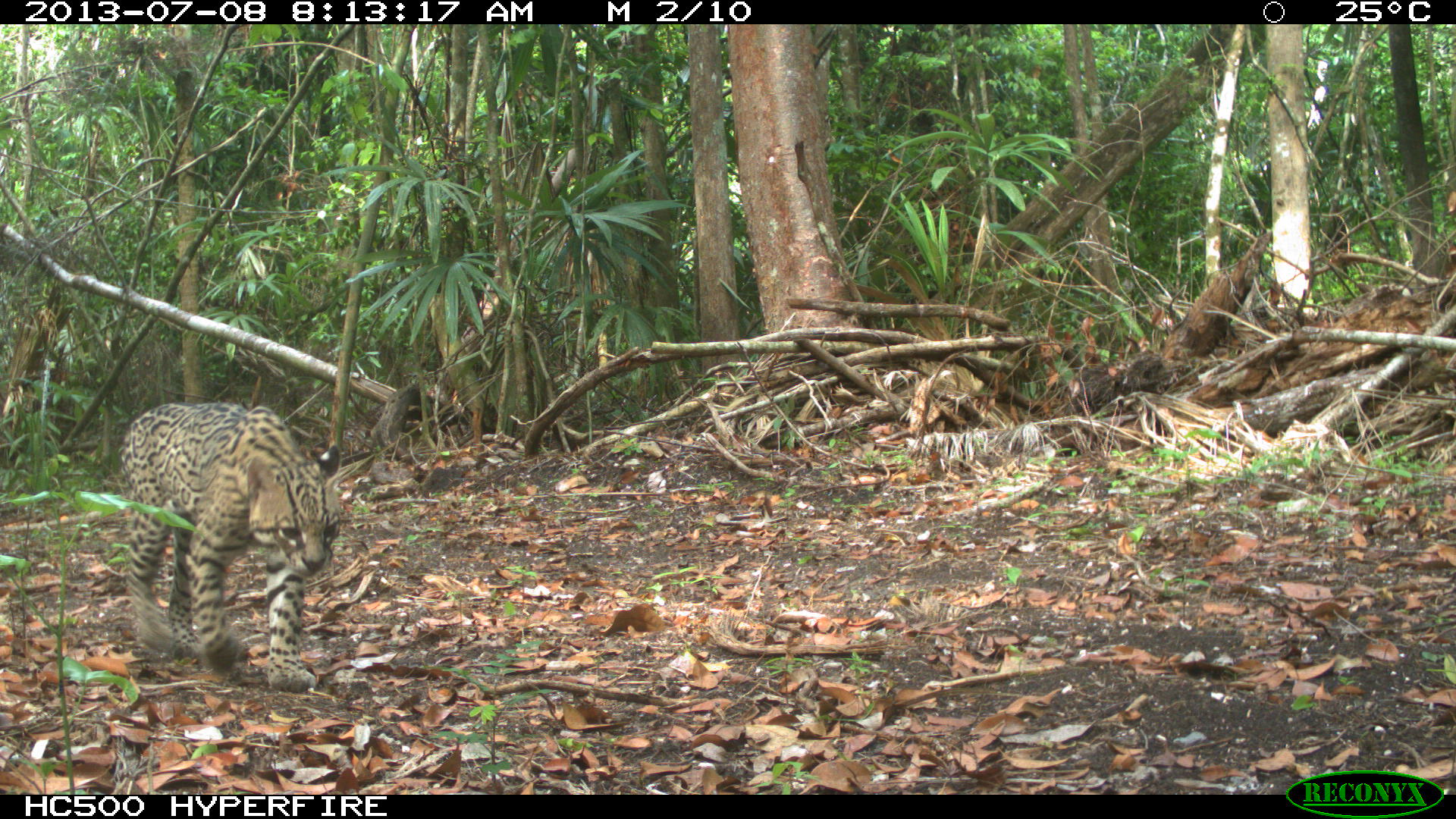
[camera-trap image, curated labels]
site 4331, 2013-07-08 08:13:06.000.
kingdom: Animalia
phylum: Chordata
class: Mammalia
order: Carnivora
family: Felidae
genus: Leopardus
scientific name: Leopardus pardalis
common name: ocelot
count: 1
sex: male